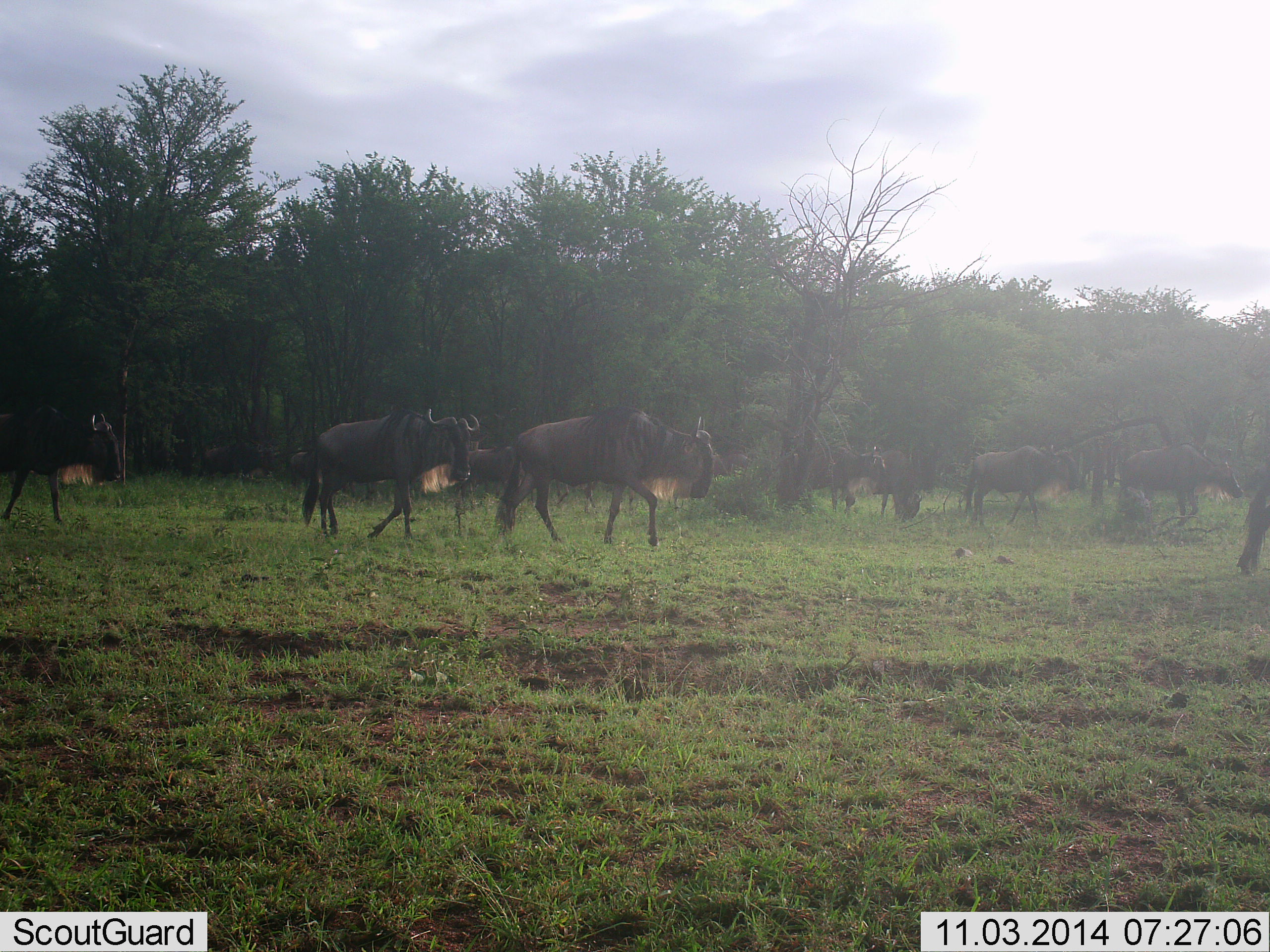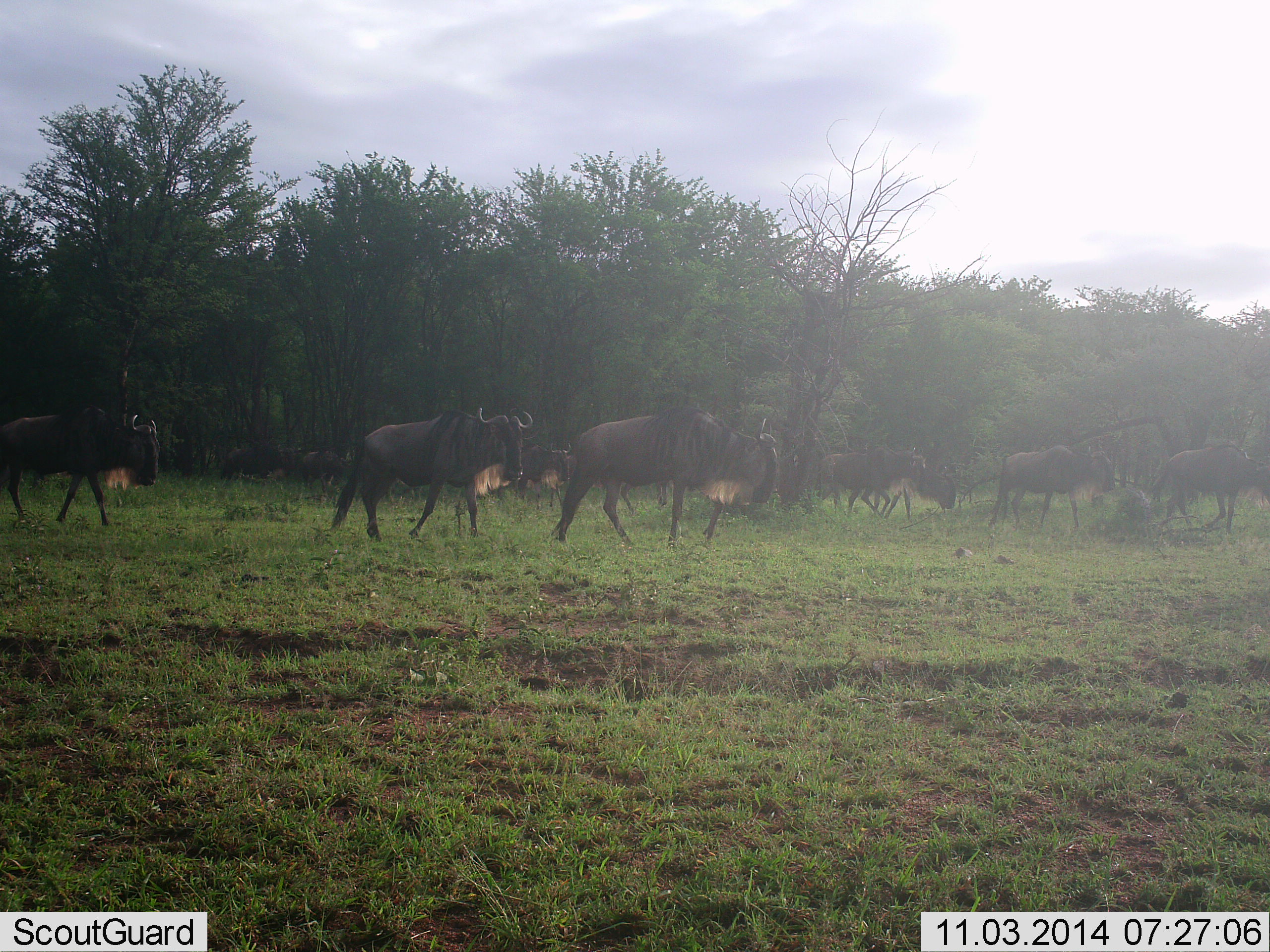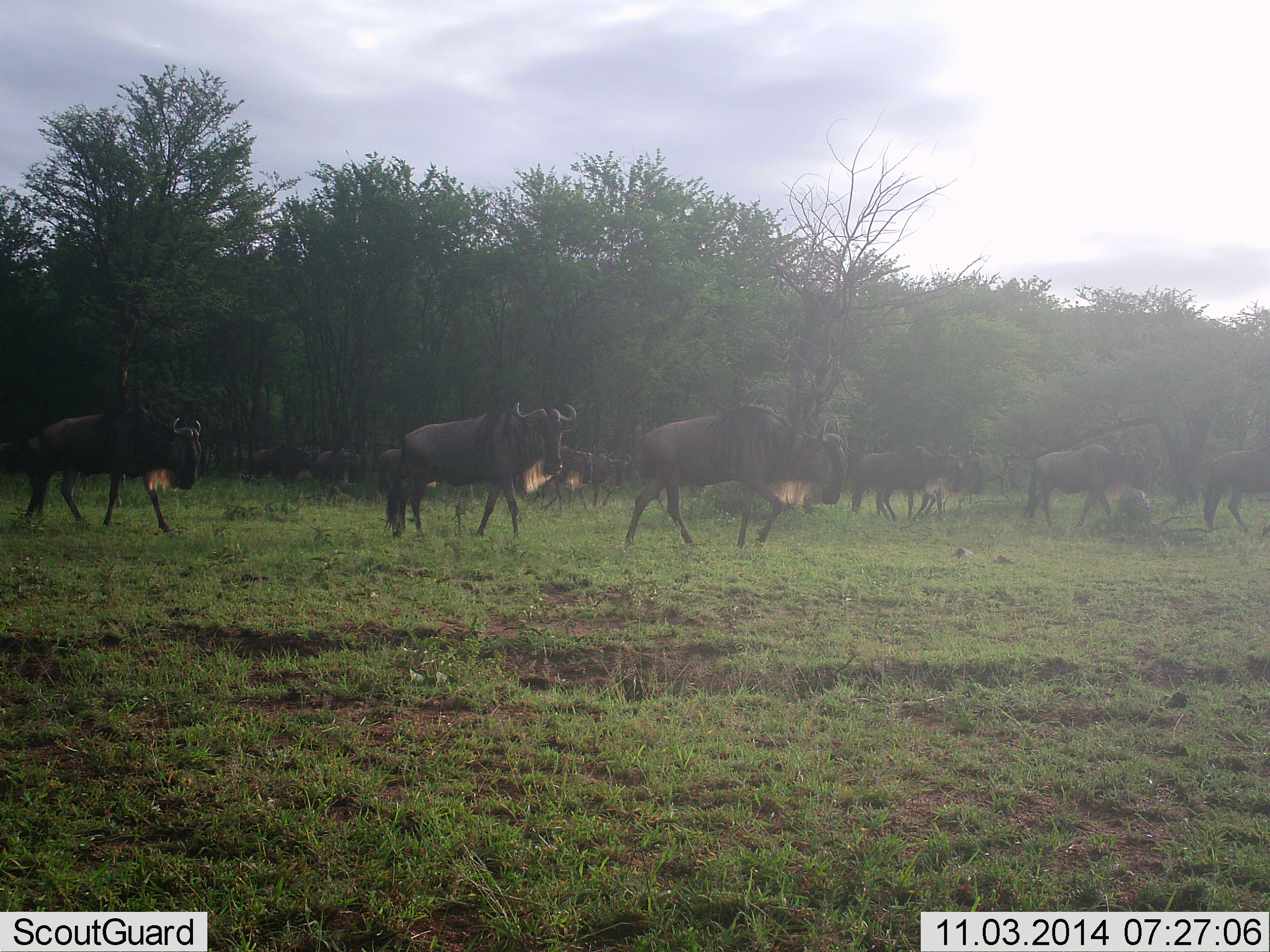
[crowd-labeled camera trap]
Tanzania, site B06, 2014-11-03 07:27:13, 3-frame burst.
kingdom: Animalia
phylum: Chordata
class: Mammalia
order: Artiodactyla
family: Bovidae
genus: Connochaetes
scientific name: Connochaetes taurinus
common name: blue wildebeest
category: wildebeest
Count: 10.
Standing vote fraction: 0%.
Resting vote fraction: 0%.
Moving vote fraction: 100%.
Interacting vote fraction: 0%.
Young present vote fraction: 0%.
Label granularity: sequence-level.